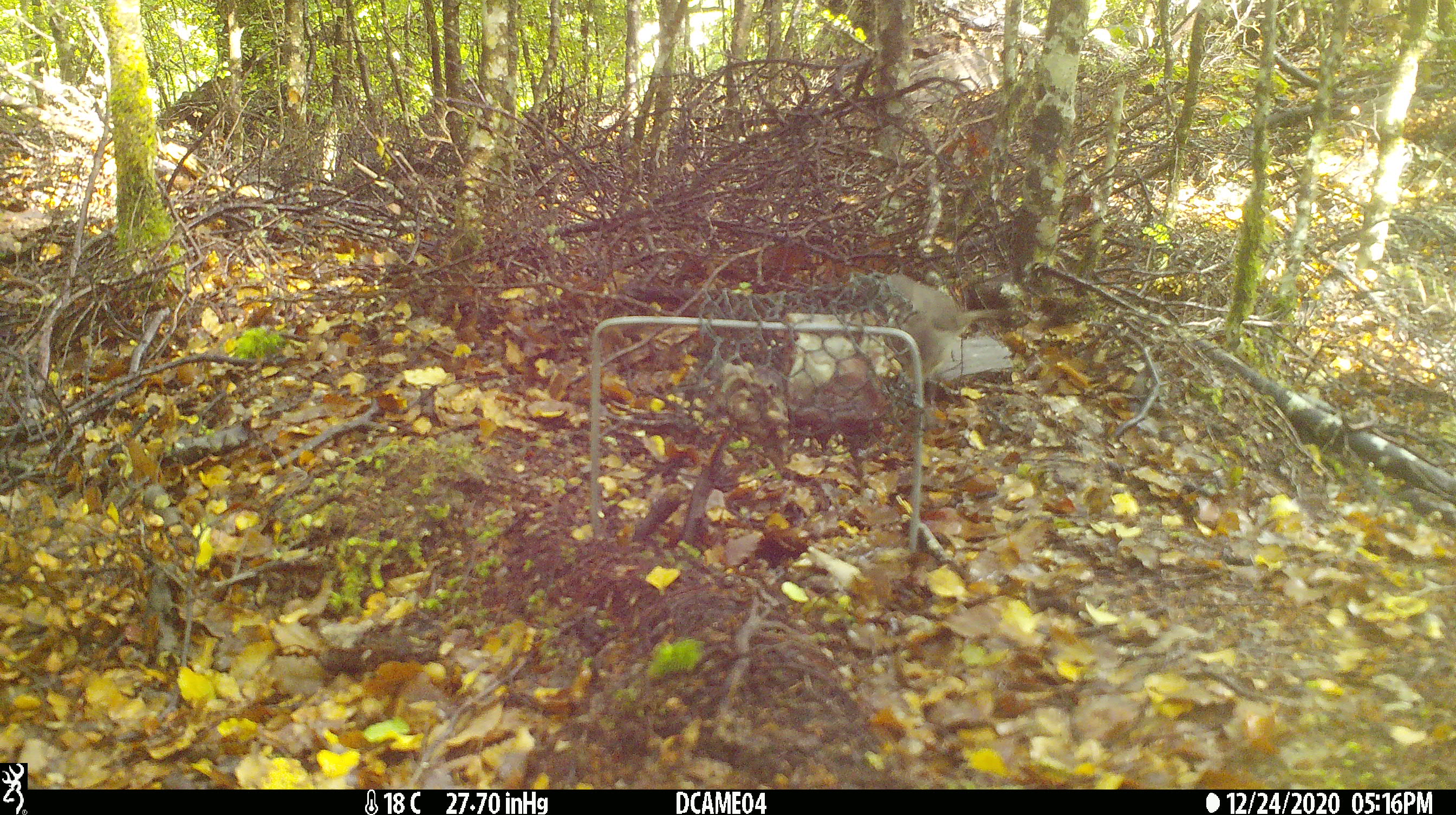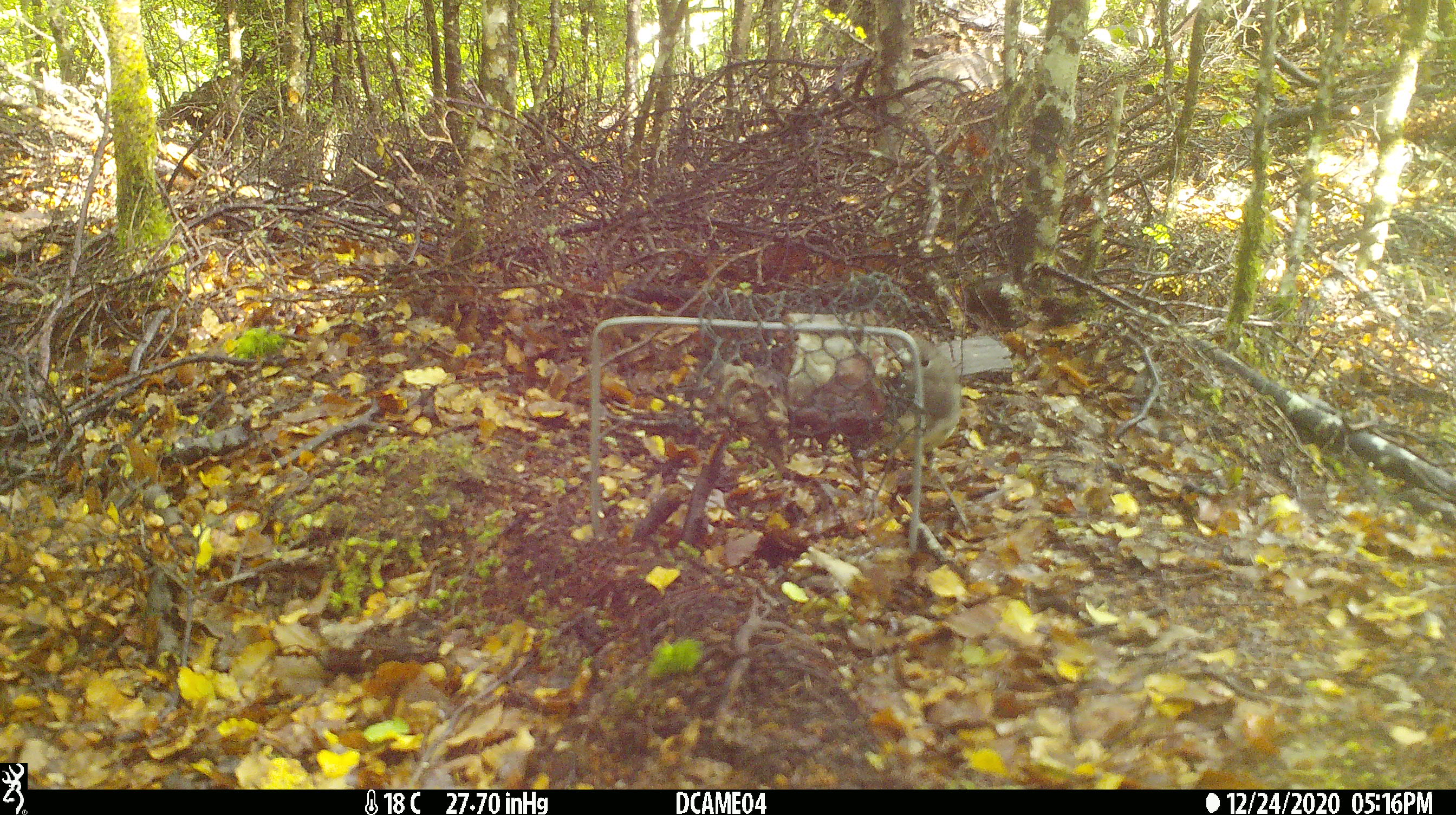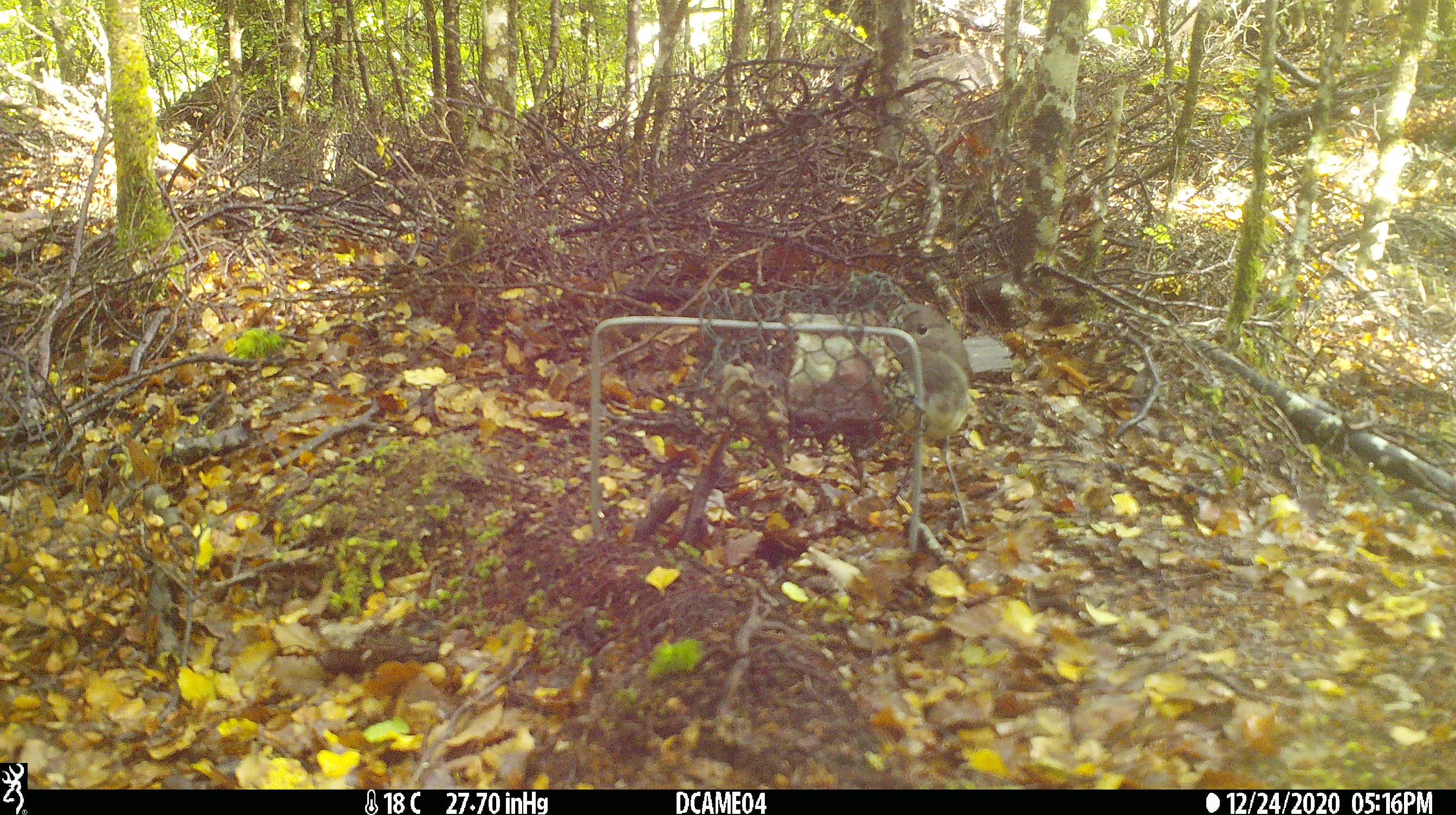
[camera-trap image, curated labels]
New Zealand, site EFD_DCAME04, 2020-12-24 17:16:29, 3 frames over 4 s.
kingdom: Animalia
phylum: Chordata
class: Aves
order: Passeriformes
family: Petroicidae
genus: Petroica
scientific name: Petroica australis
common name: new zealand robin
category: robin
Robin (new zealand robin) (Petroica australis).